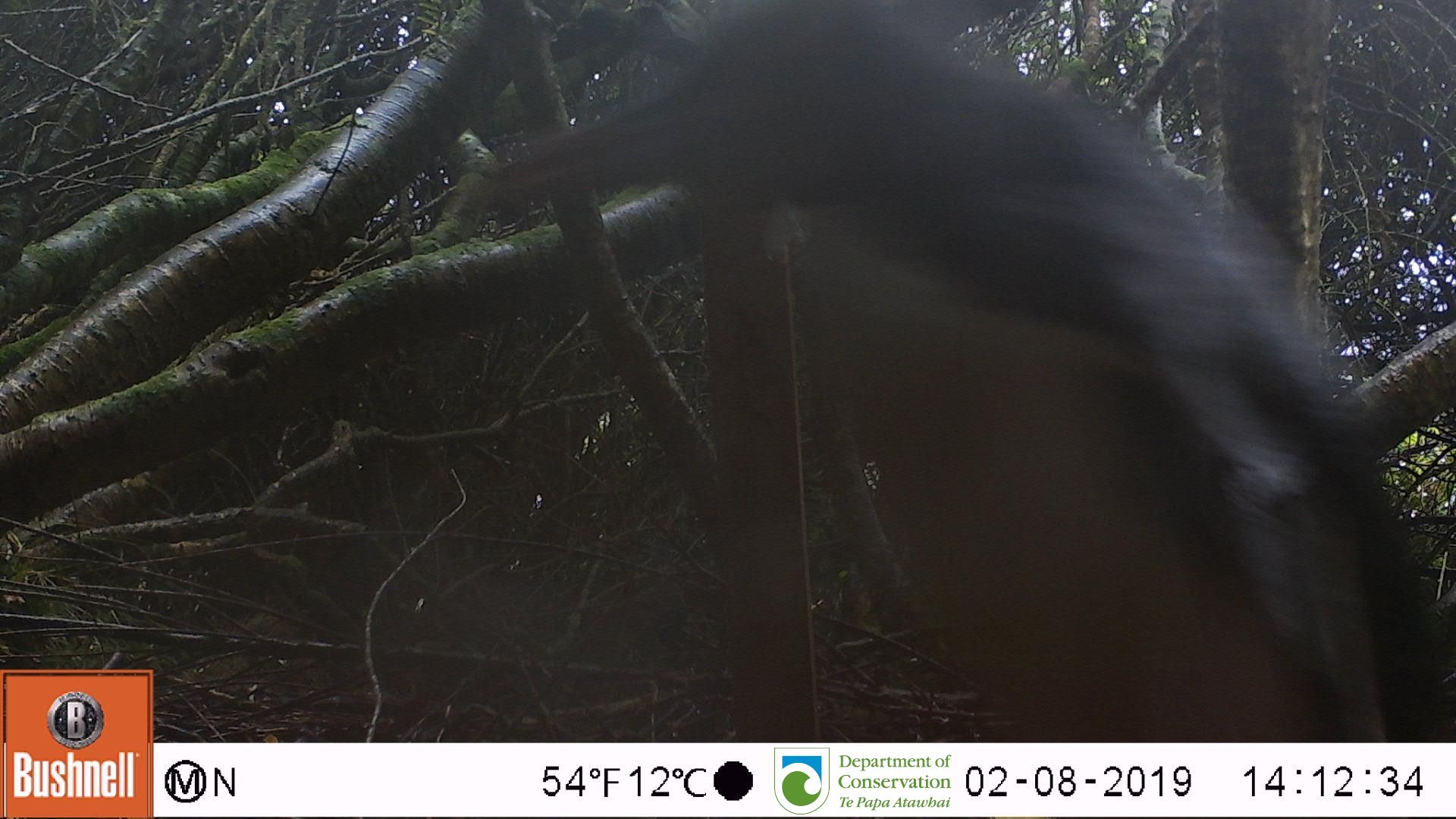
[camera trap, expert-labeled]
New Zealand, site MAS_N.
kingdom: Animalia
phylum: Chordata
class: Aves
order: Sphenisciformes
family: Spheniscidae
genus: Megadyptes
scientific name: Megadyptes antipodes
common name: yellow-eyed penguin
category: yellow eyed penguin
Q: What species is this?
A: Yellow eyed penguin (yellow-eyed penguin) (Megadyptes antipodes).